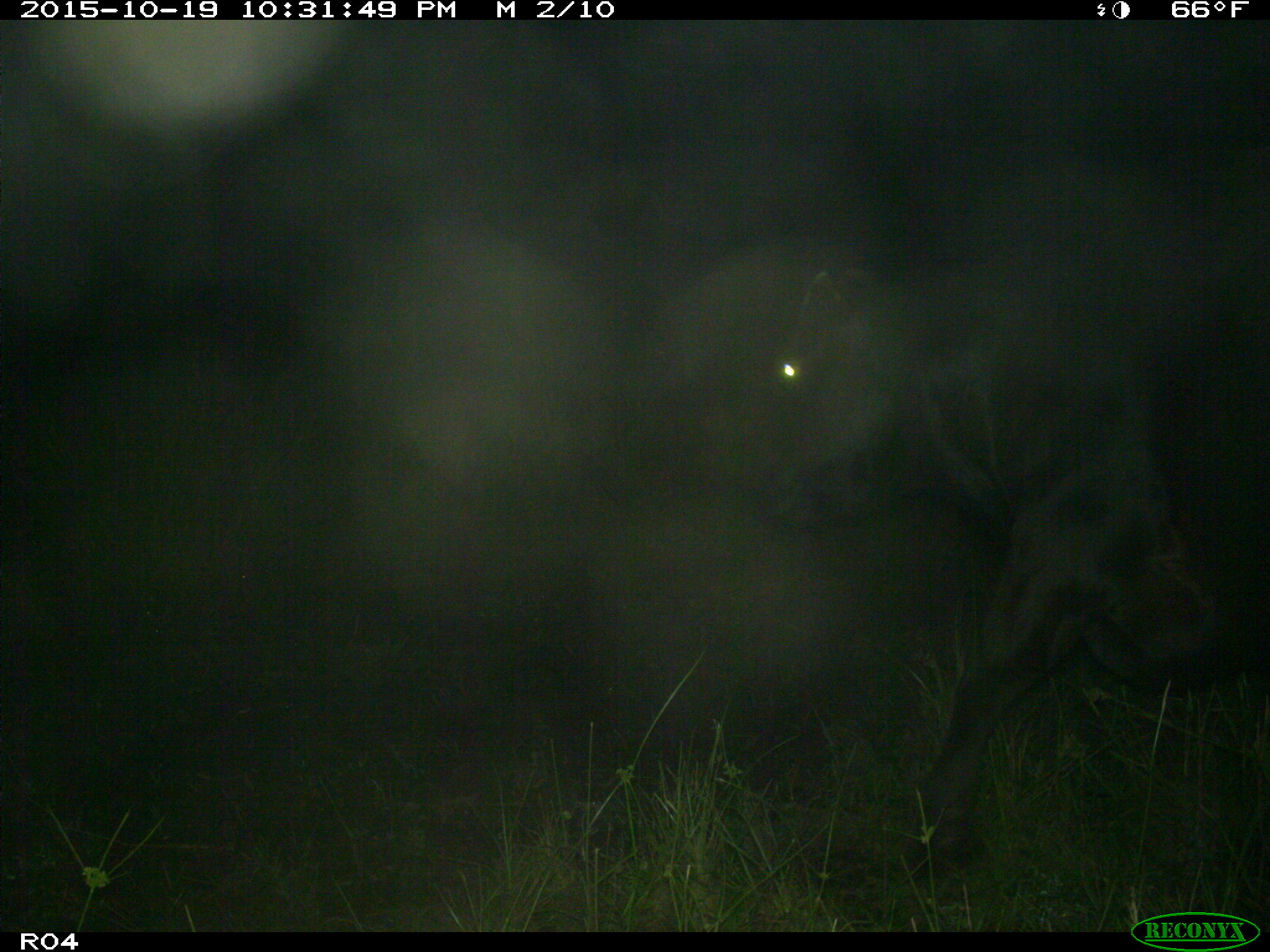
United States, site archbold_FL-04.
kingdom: Animalia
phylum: Chordata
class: Mammalia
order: Artiodactyla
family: Bovidae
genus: Bos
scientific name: Bos taurus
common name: domestic cow